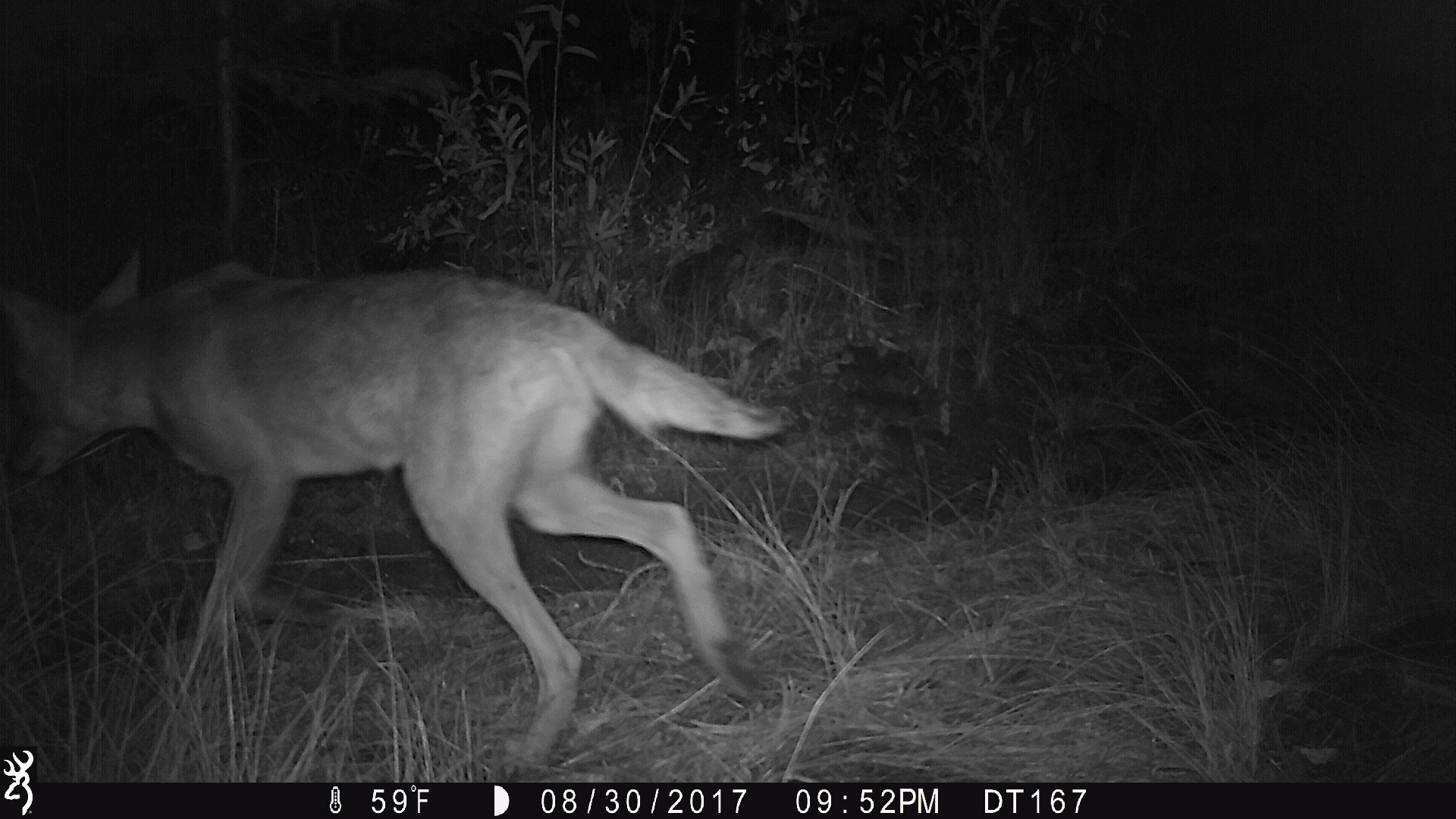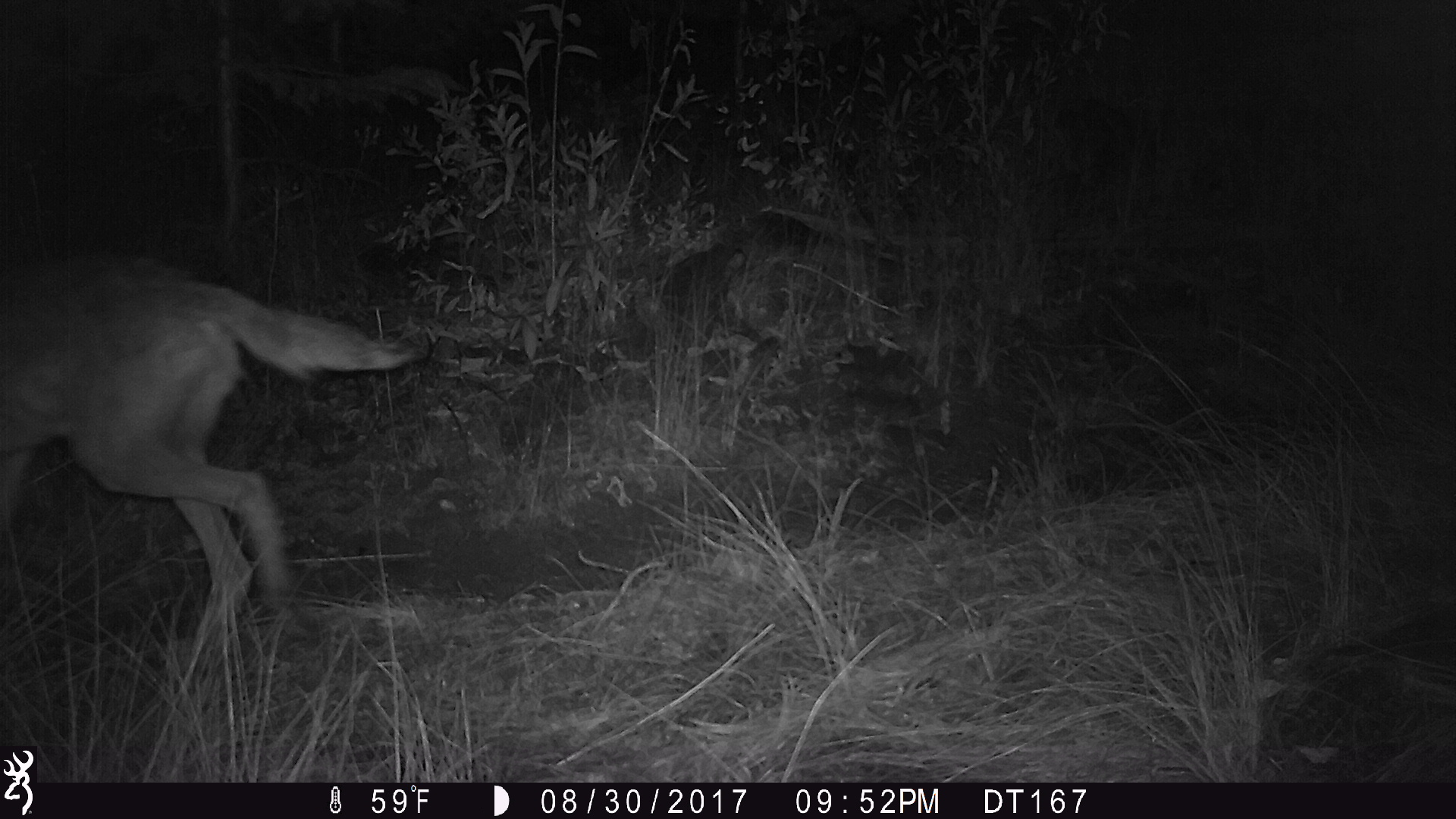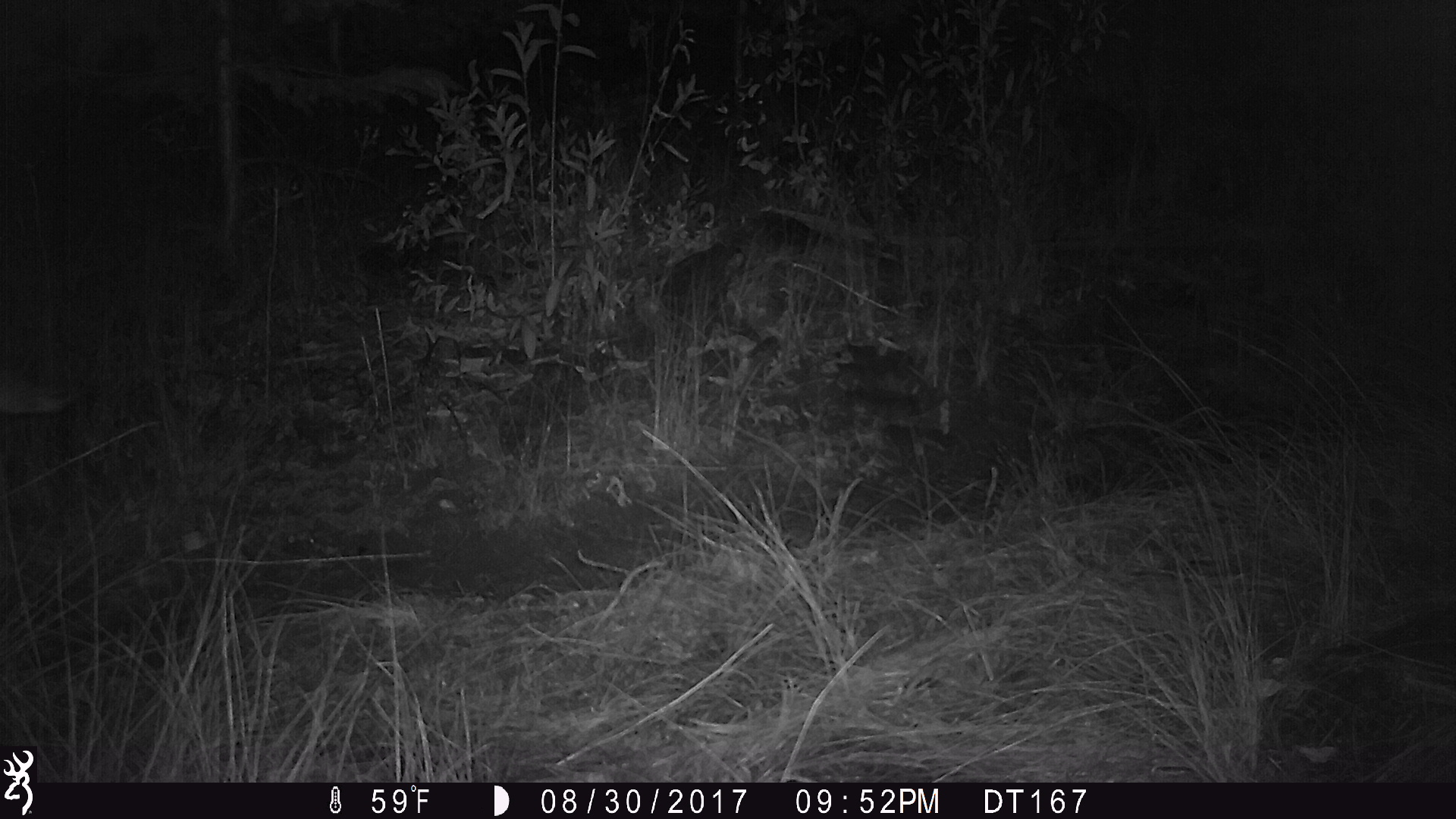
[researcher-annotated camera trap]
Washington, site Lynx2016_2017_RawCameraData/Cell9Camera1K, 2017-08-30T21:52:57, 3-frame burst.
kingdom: Animalia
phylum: Chordata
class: Mammalia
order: Carnivora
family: Canidae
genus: Canis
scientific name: Canis latrans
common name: coyote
Canis latrans (coyote). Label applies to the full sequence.